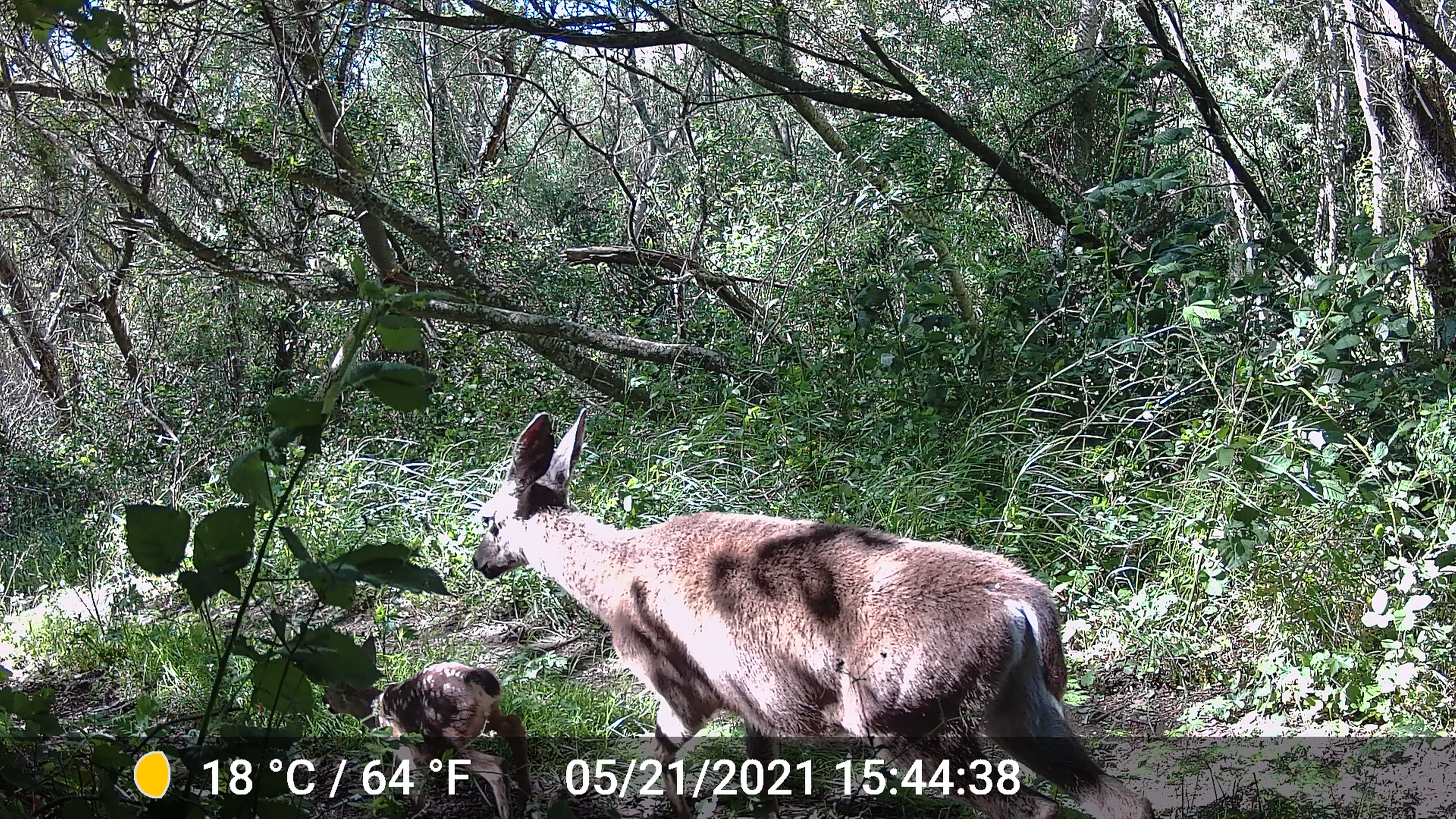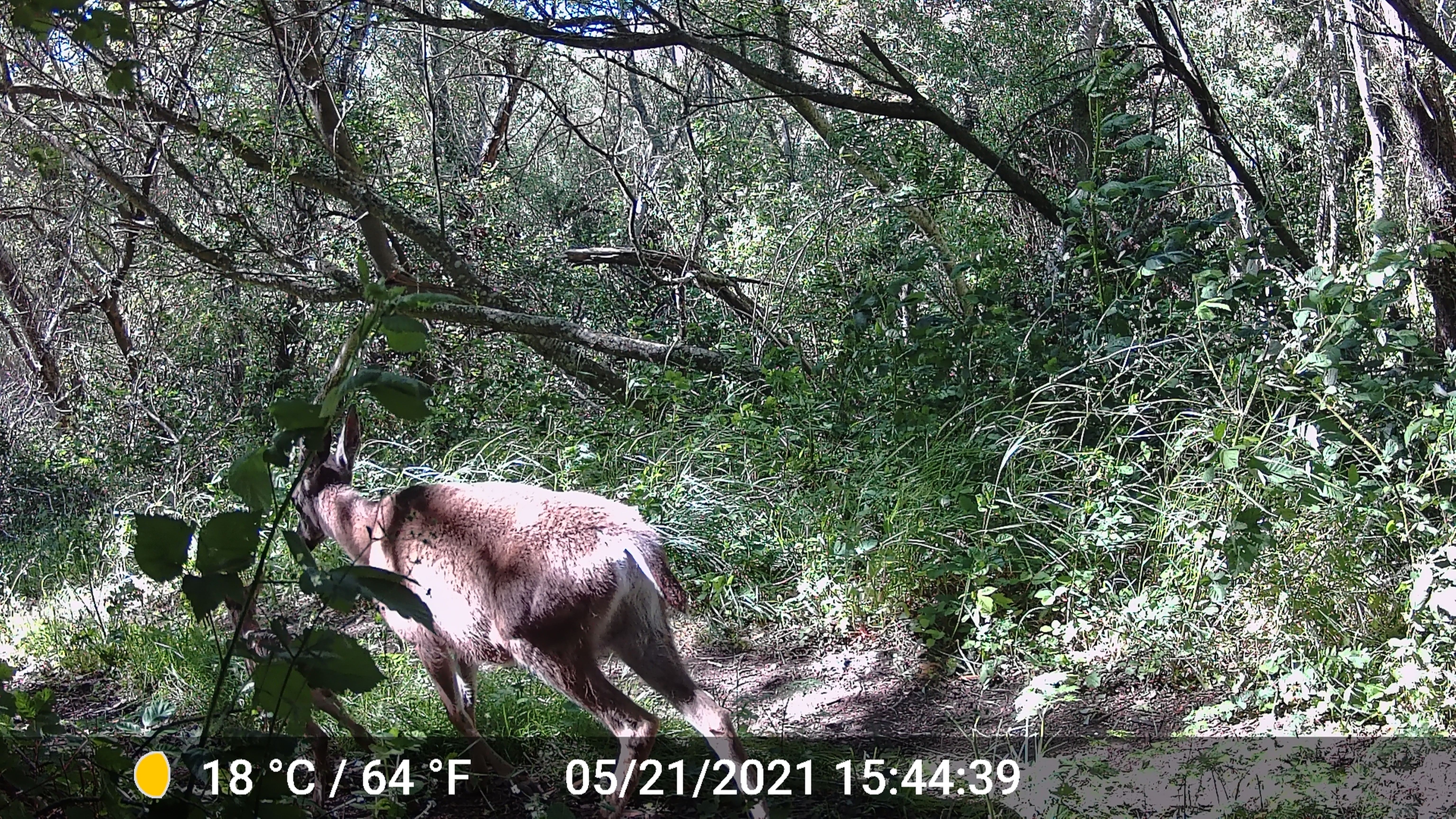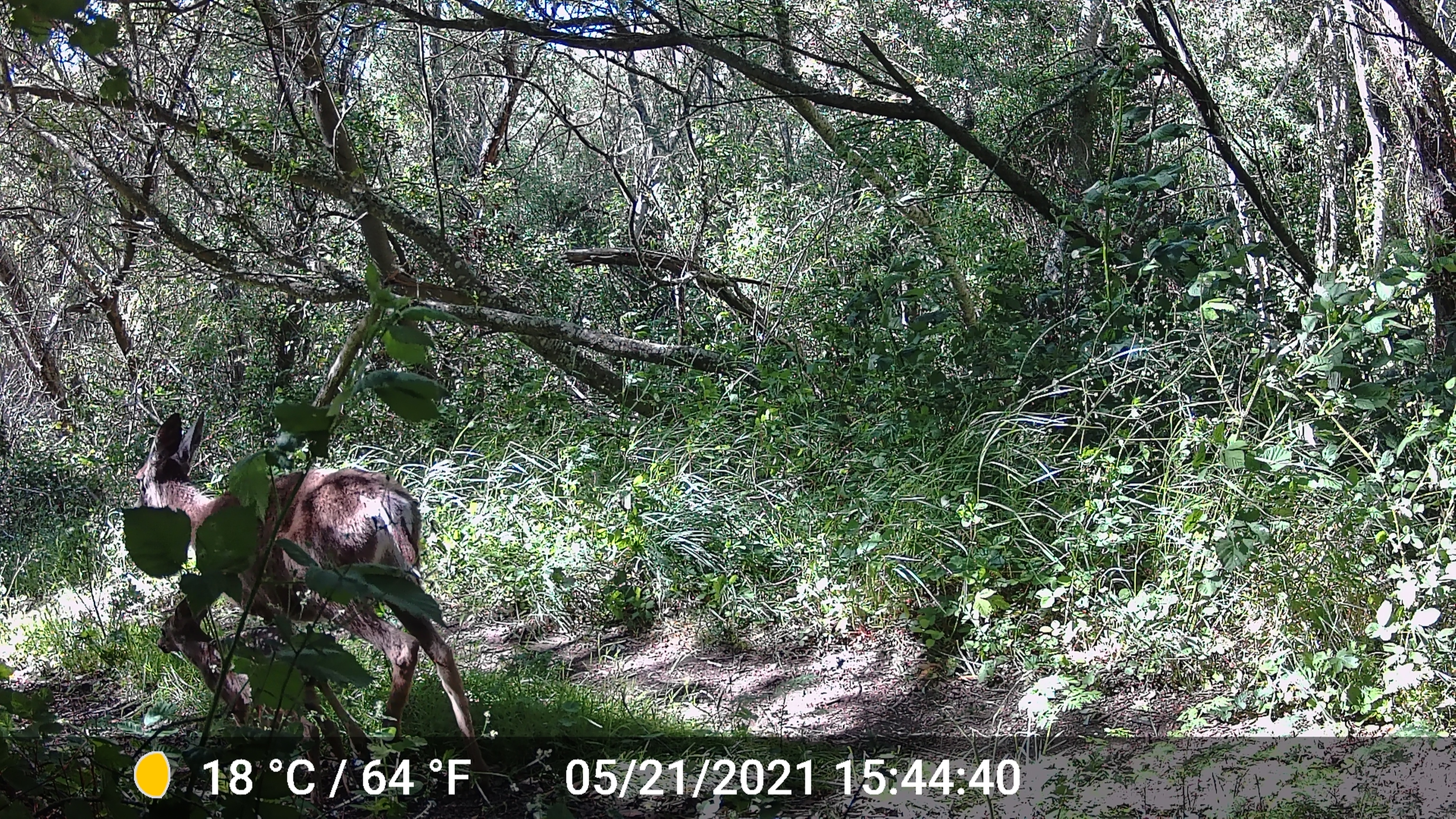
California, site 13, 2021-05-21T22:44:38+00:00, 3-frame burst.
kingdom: Animalia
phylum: Chordata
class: Mammalia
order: Artiodactyla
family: Cervidae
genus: Odocoileus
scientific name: Odocoileus hemionus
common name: mule deer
Mule deer (Odocoileus hemionus).